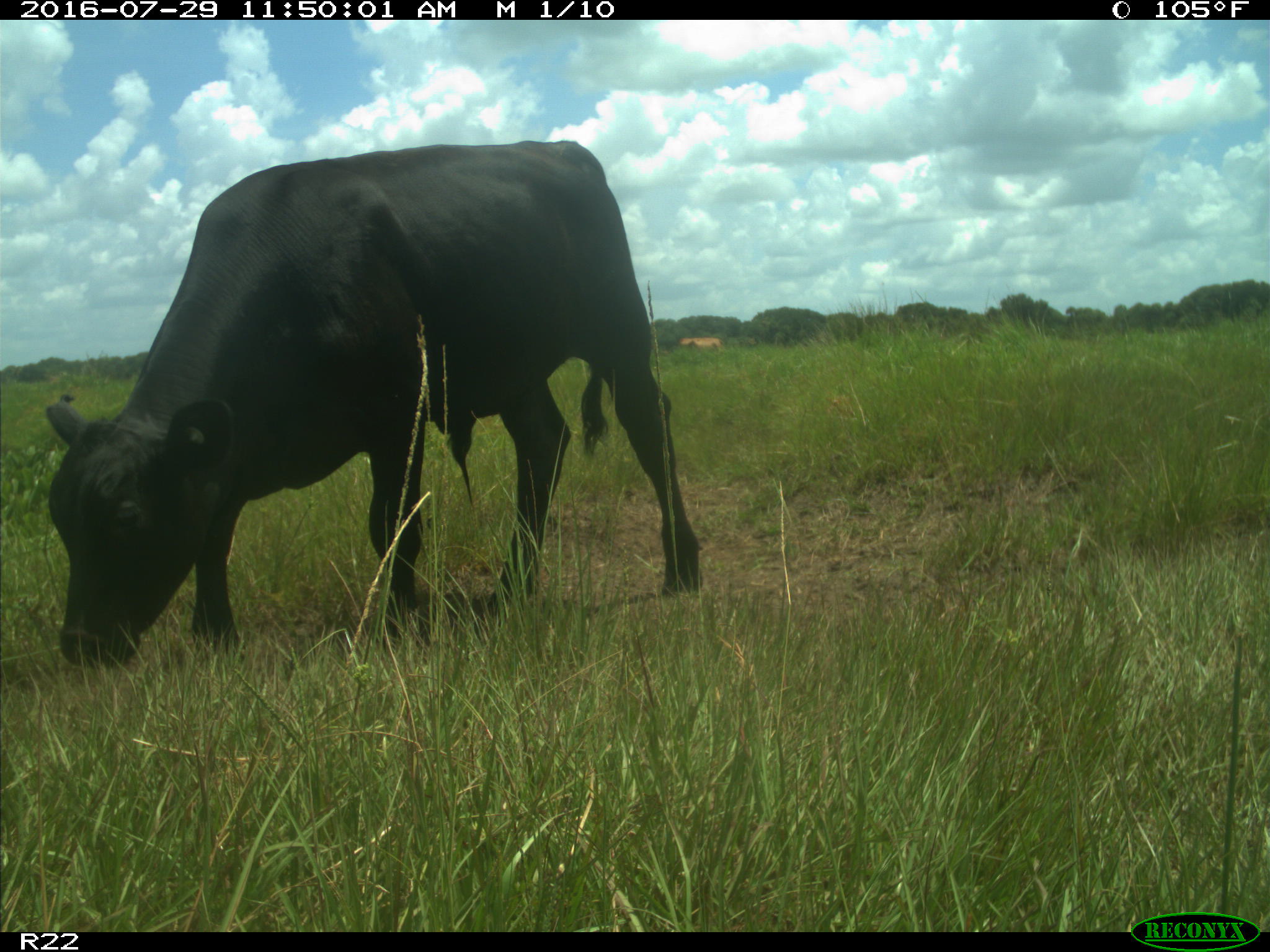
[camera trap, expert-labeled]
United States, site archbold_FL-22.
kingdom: Animalia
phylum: Chordata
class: Mammalia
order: Artiodactyla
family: Bovidae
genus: Bos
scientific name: Bos taurus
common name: domestic cow